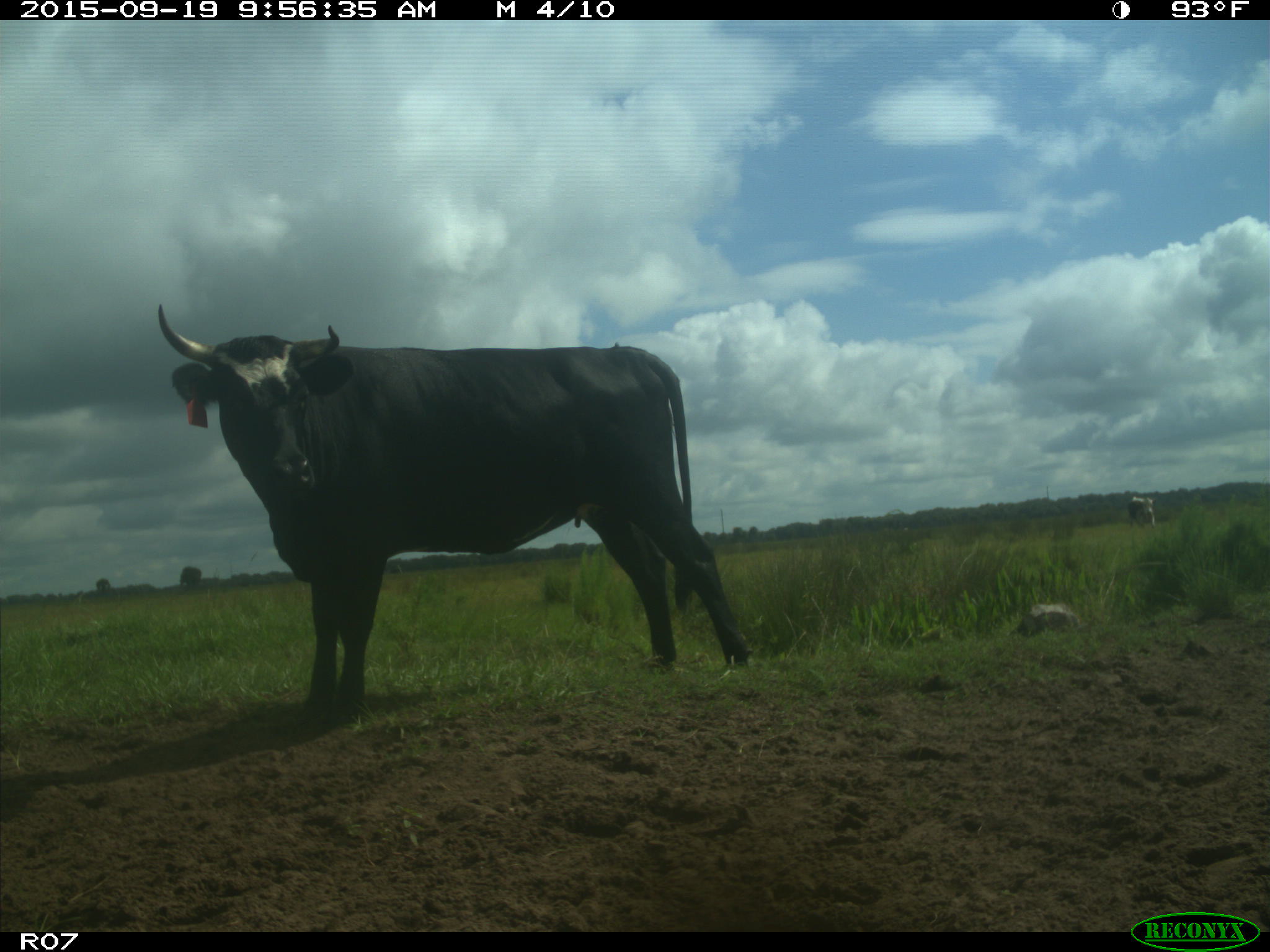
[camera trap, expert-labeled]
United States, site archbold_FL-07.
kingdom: Animalia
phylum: Chordata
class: Mammalia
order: Artiodactyla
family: Bovidae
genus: Bos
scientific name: Bos taurus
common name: domestic cow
Bos taurus (domestic cow).